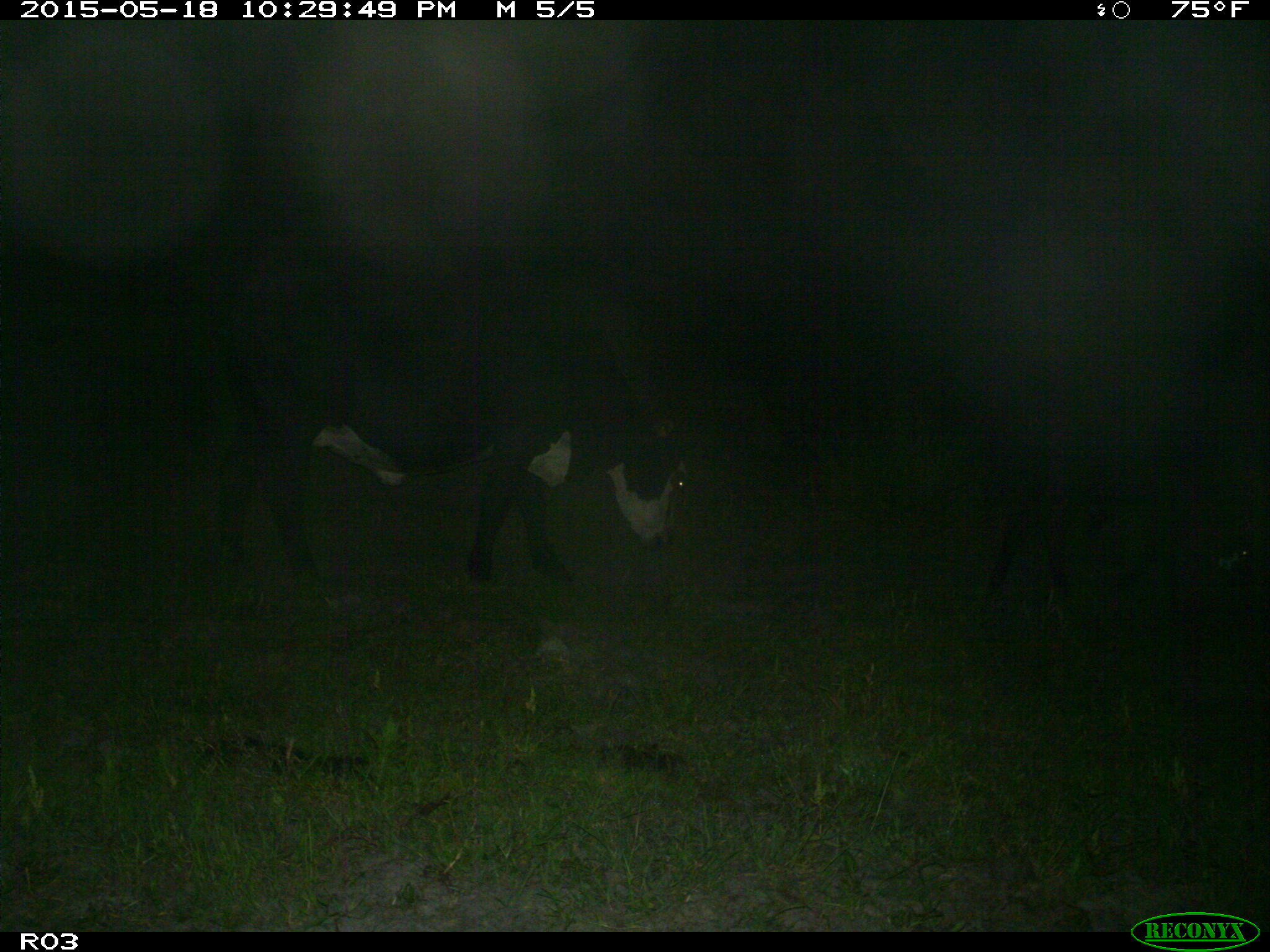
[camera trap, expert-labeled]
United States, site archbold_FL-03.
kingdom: Animalia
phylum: Chordata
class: Mammalia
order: Artiodactyla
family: Bovidae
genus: Bos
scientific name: Bos taurus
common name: domestic cow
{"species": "Bos taurus (domestic cow)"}